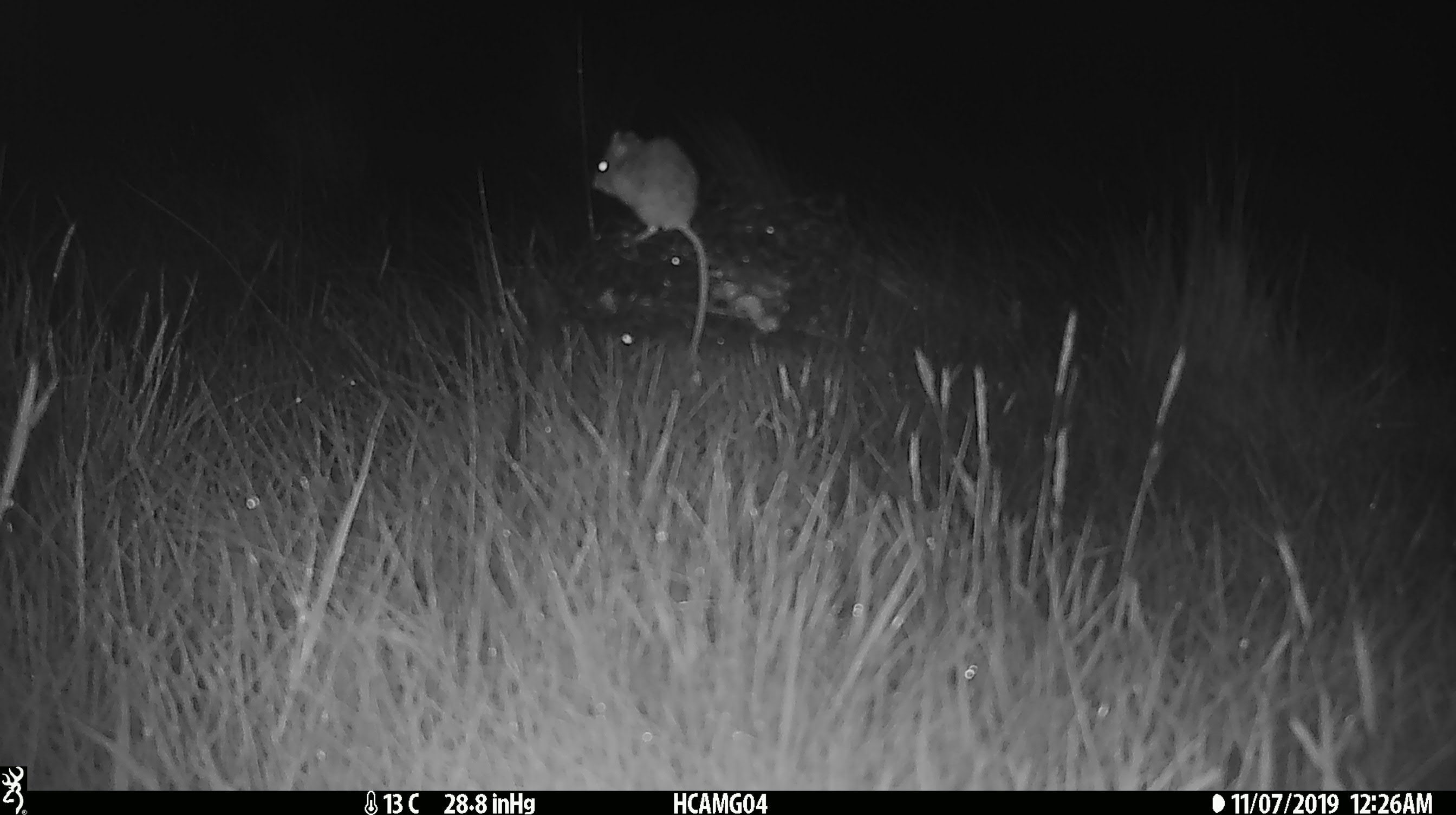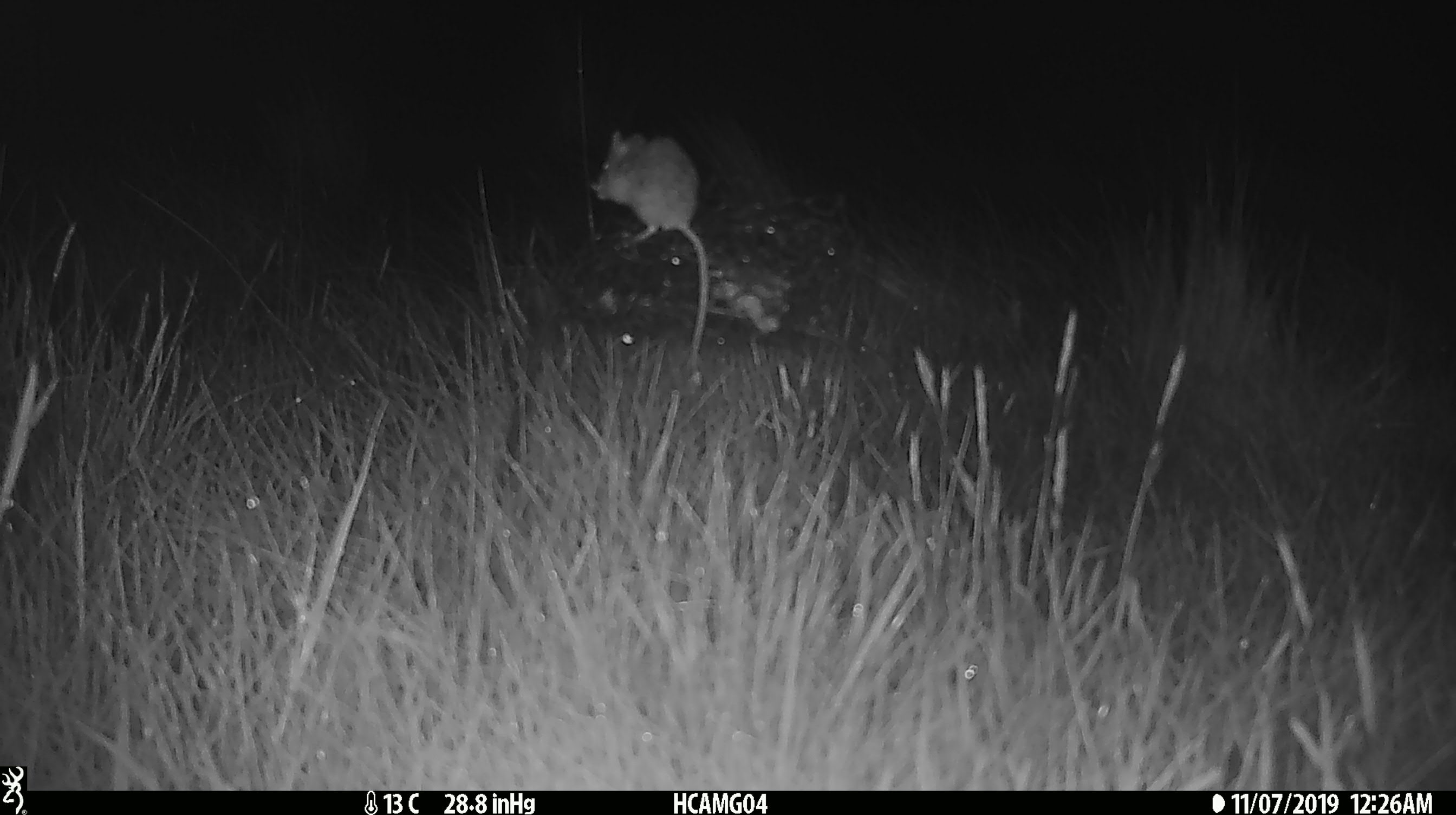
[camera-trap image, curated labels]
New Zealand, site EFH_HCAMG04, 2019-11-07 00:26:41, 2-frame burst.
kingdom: Animalia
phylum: Chordata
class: Mammalia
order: Rodentia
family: Muridae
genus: Mus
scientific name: Mus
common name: mouse